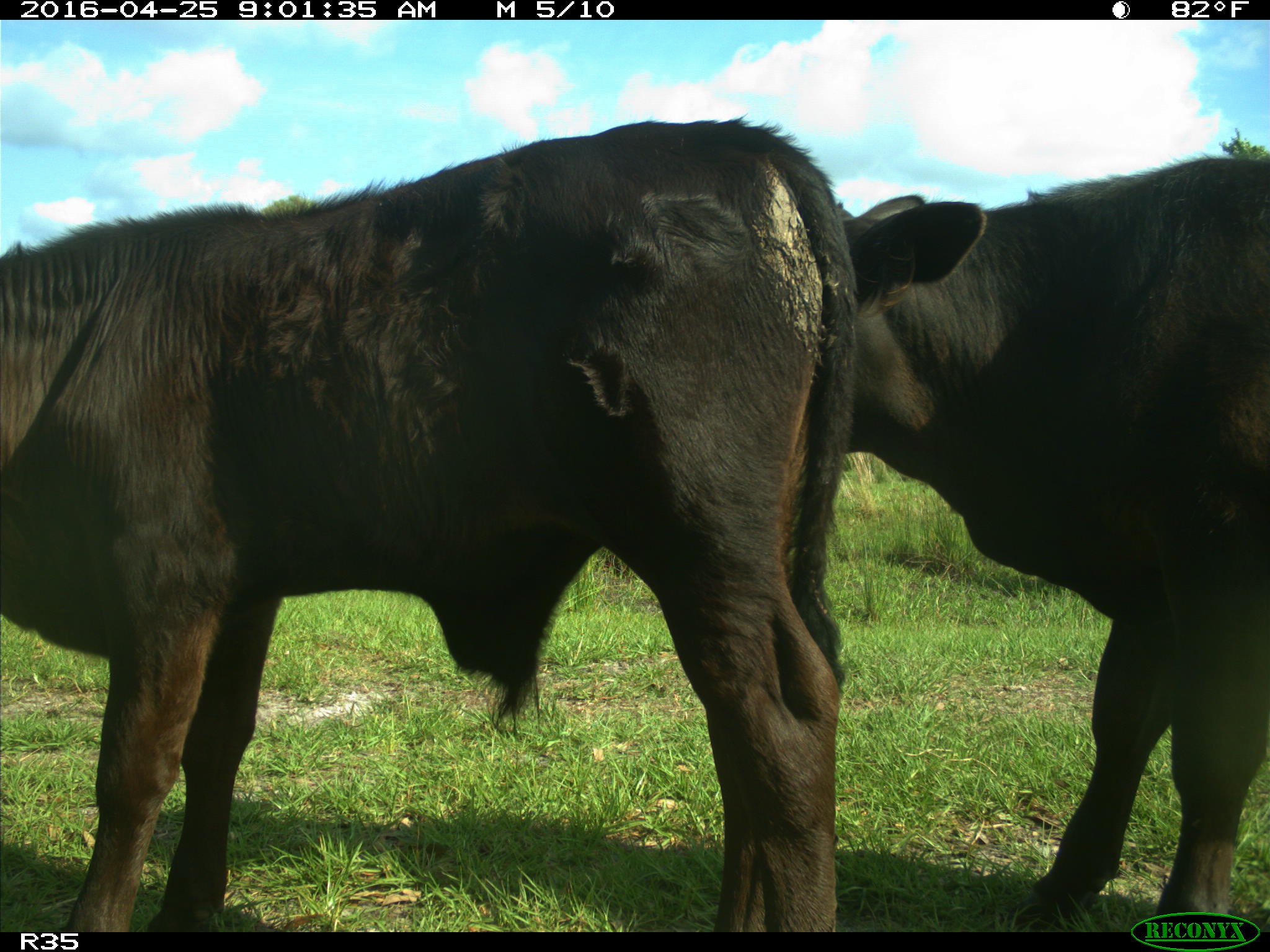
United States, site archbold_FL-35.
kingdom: Animalia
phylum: Chordata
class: Mammalia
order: Artiodactyla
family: Bovidae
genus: Bos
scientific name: Bos taurus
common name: domestic cow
Bos taurus (domestic cow).